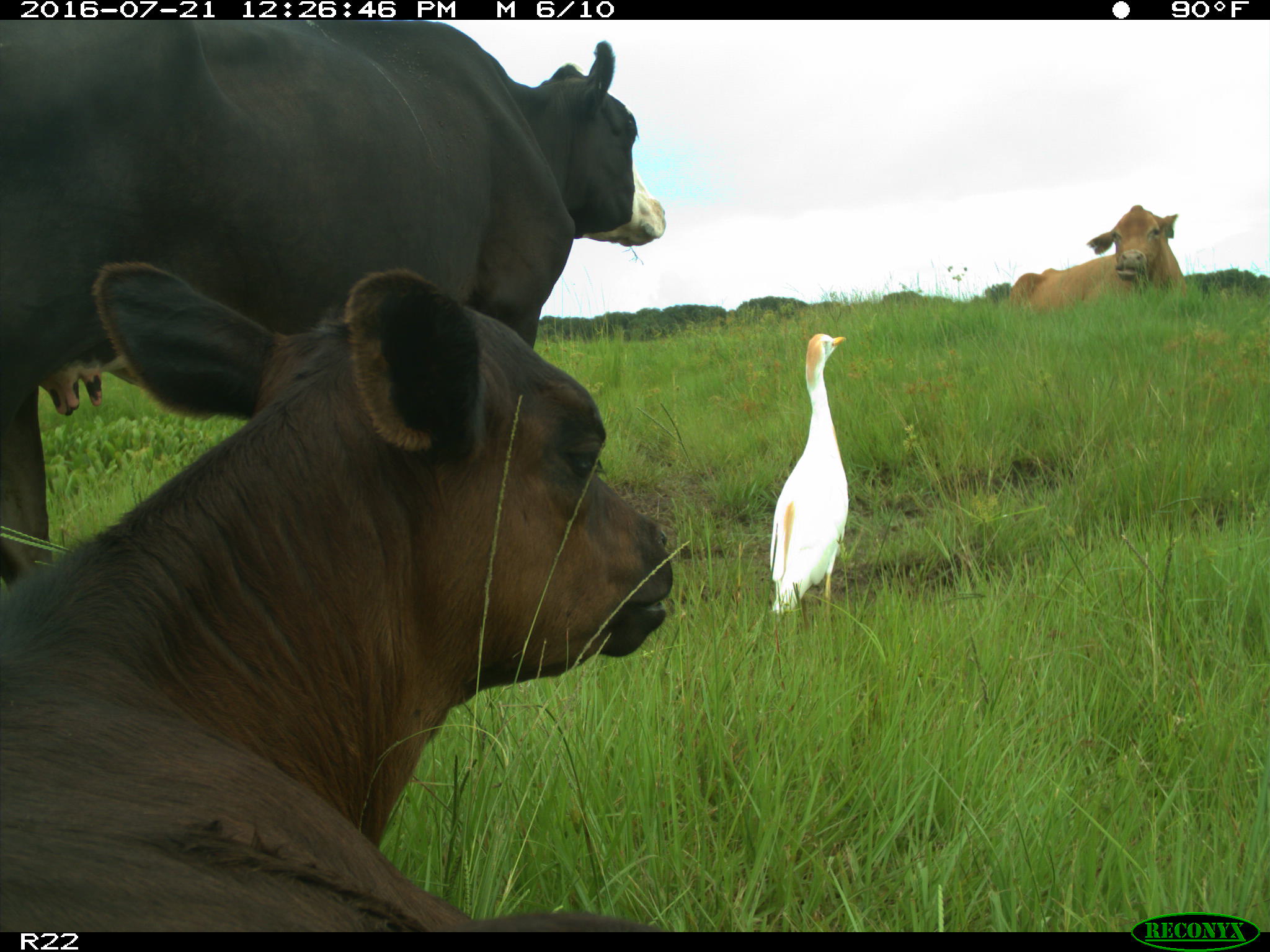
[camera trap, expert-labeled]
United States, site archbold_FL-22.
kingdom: Animalia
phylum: Chordata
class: Mammalia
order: Artiodactyla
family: Bovidae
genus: Bos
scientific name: Bos taurus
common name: domestic cow